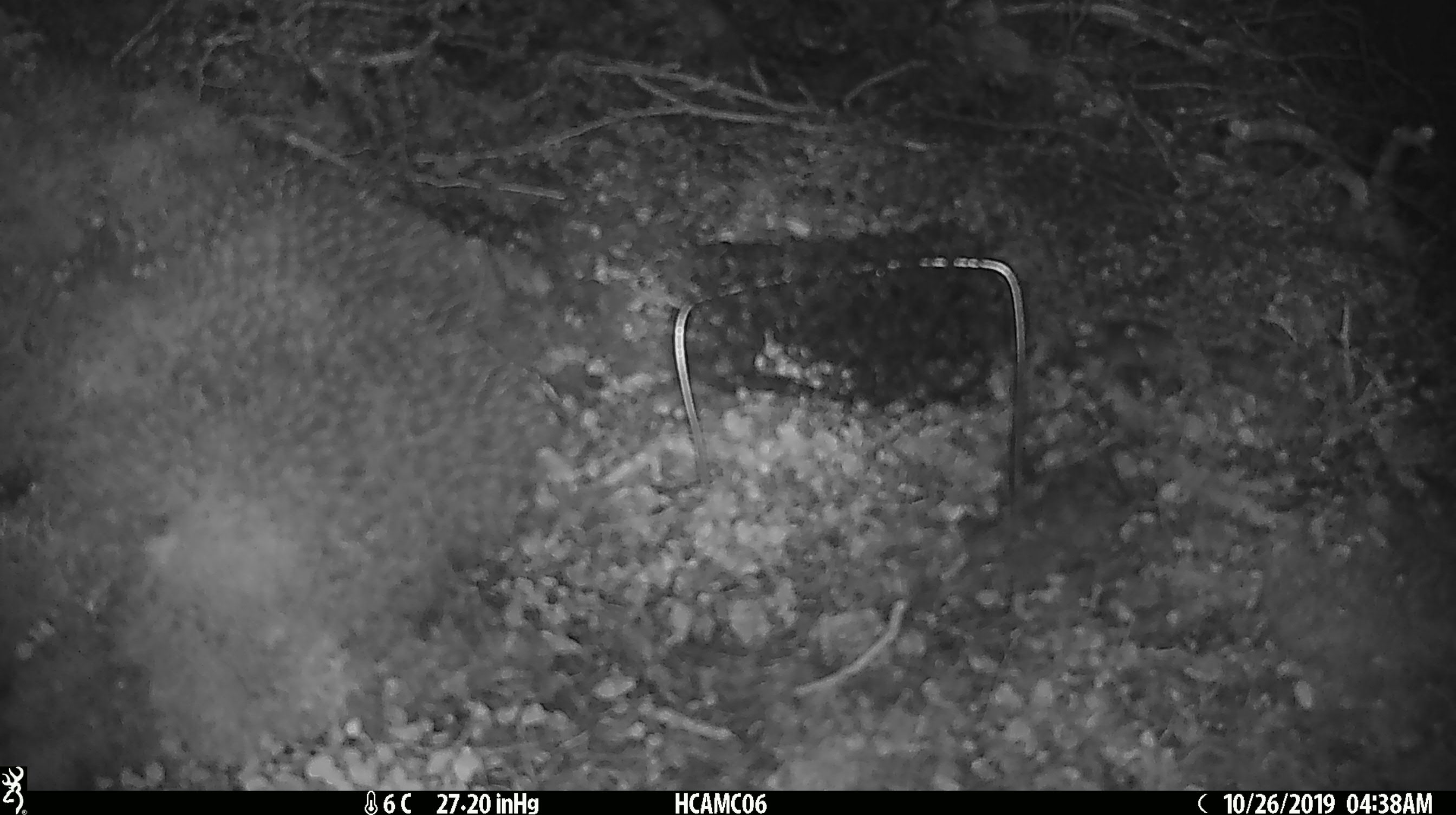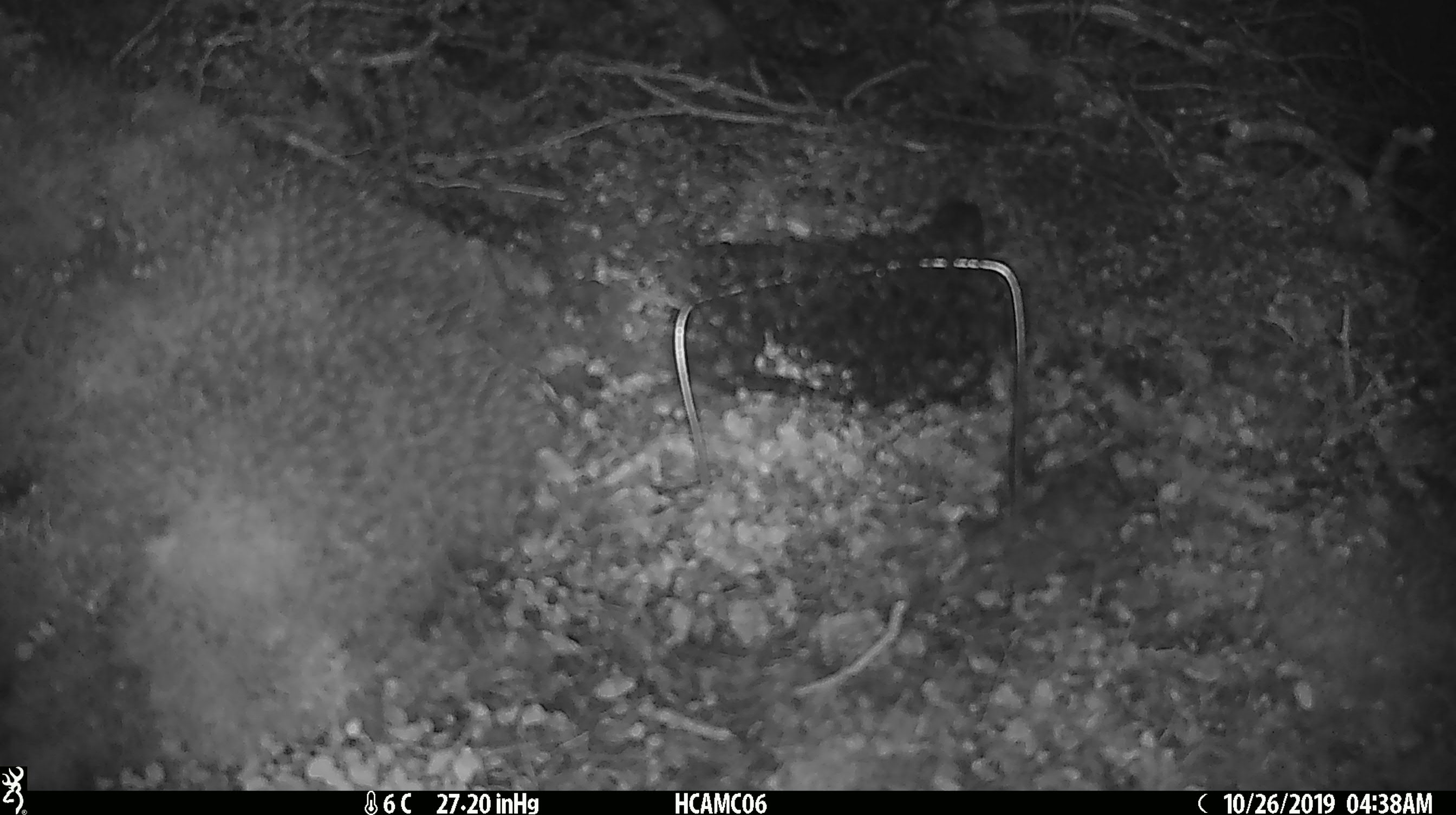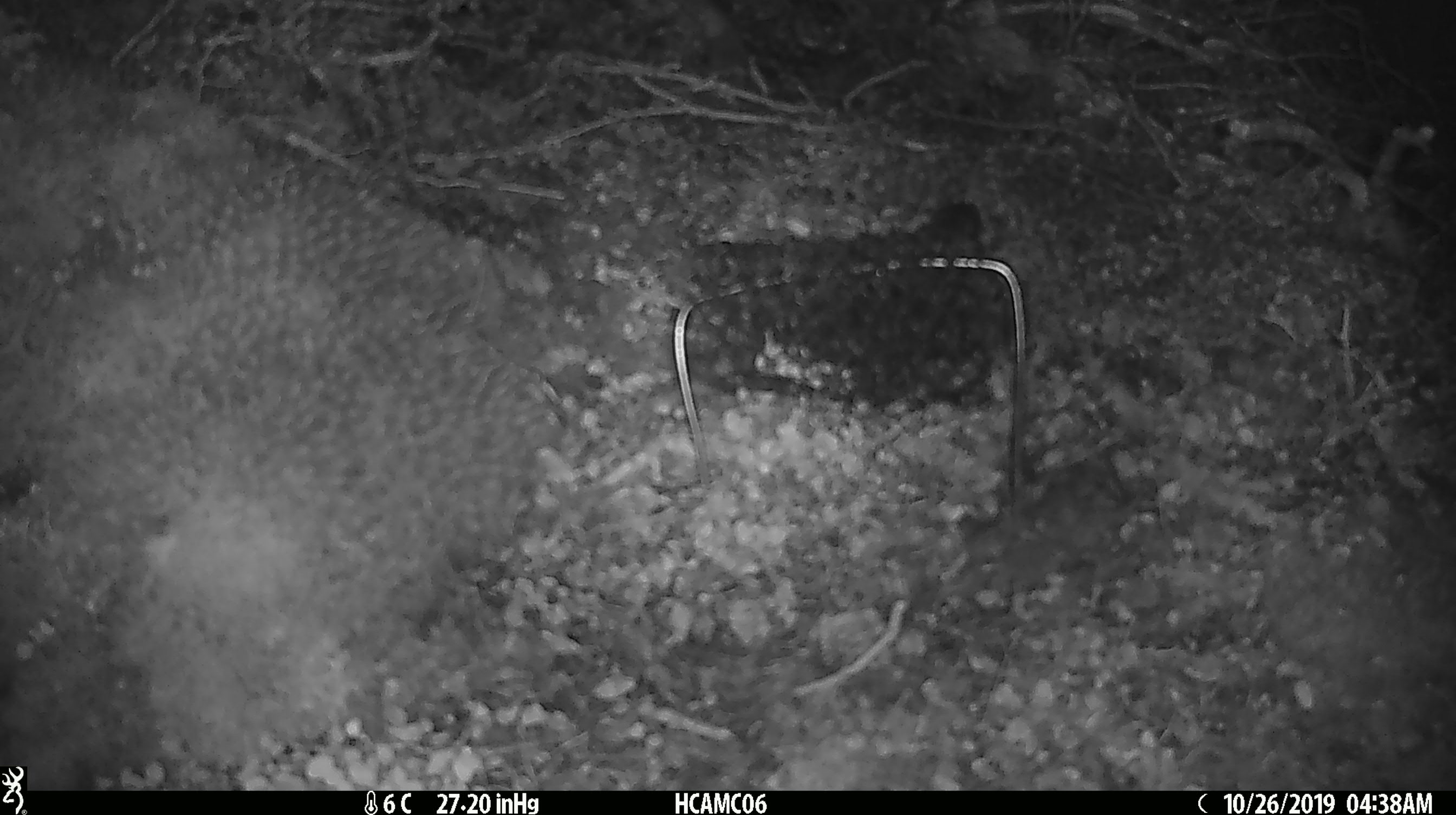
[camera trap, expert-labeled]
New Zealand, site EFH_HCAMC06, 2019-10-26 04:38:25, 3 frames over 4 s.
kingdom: Animalia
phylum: Chordata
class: Mammalia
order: Rodentia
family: Muridae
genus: Mus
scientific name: Mus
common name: mouse